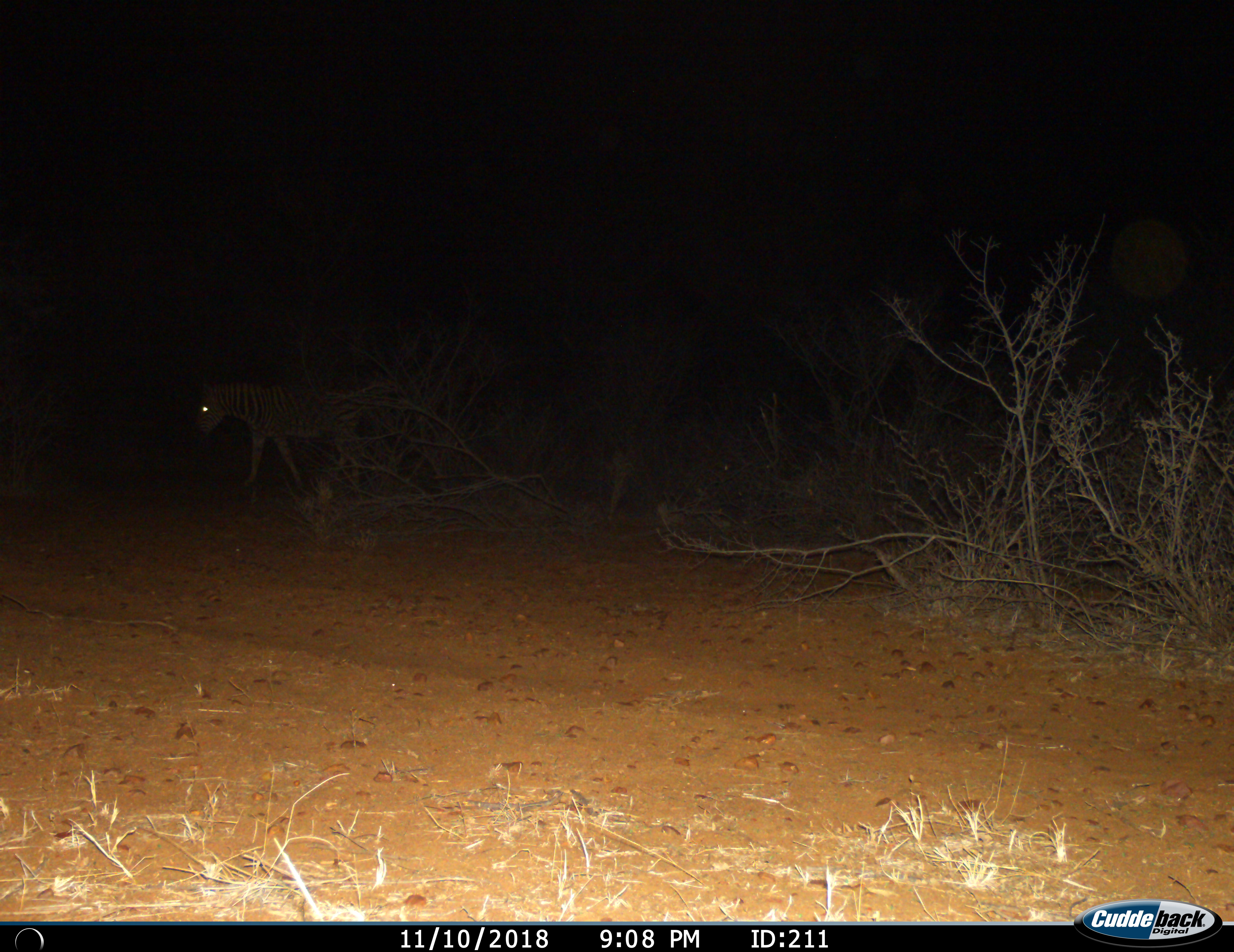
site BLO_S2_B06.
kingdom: Animalia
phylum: Chordata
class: Mammalia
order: Perissodactyla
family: Equidae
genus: Equus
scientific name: Equus quagga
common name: plains zebra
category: zebraplains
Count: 1.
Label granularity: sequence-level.